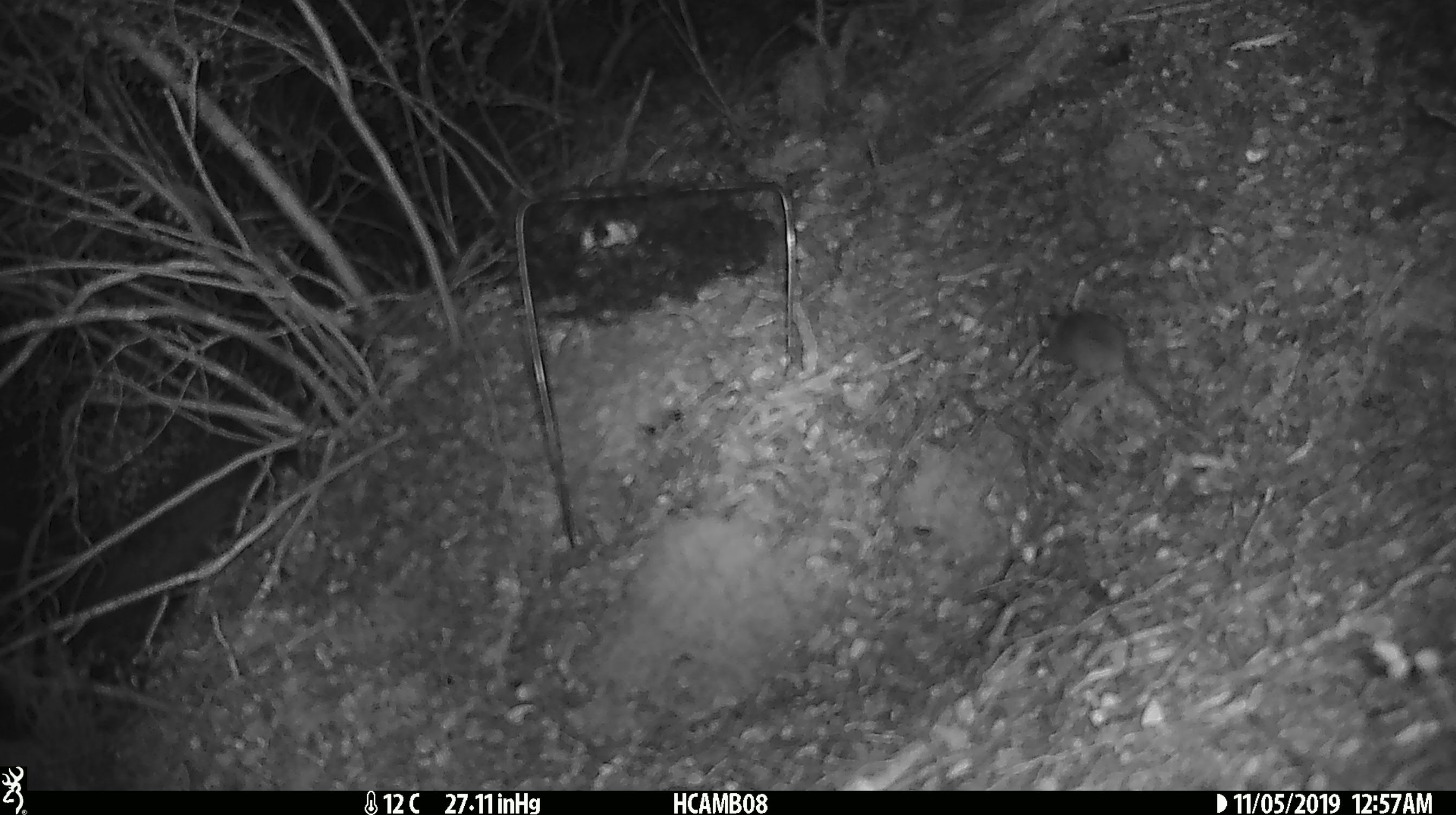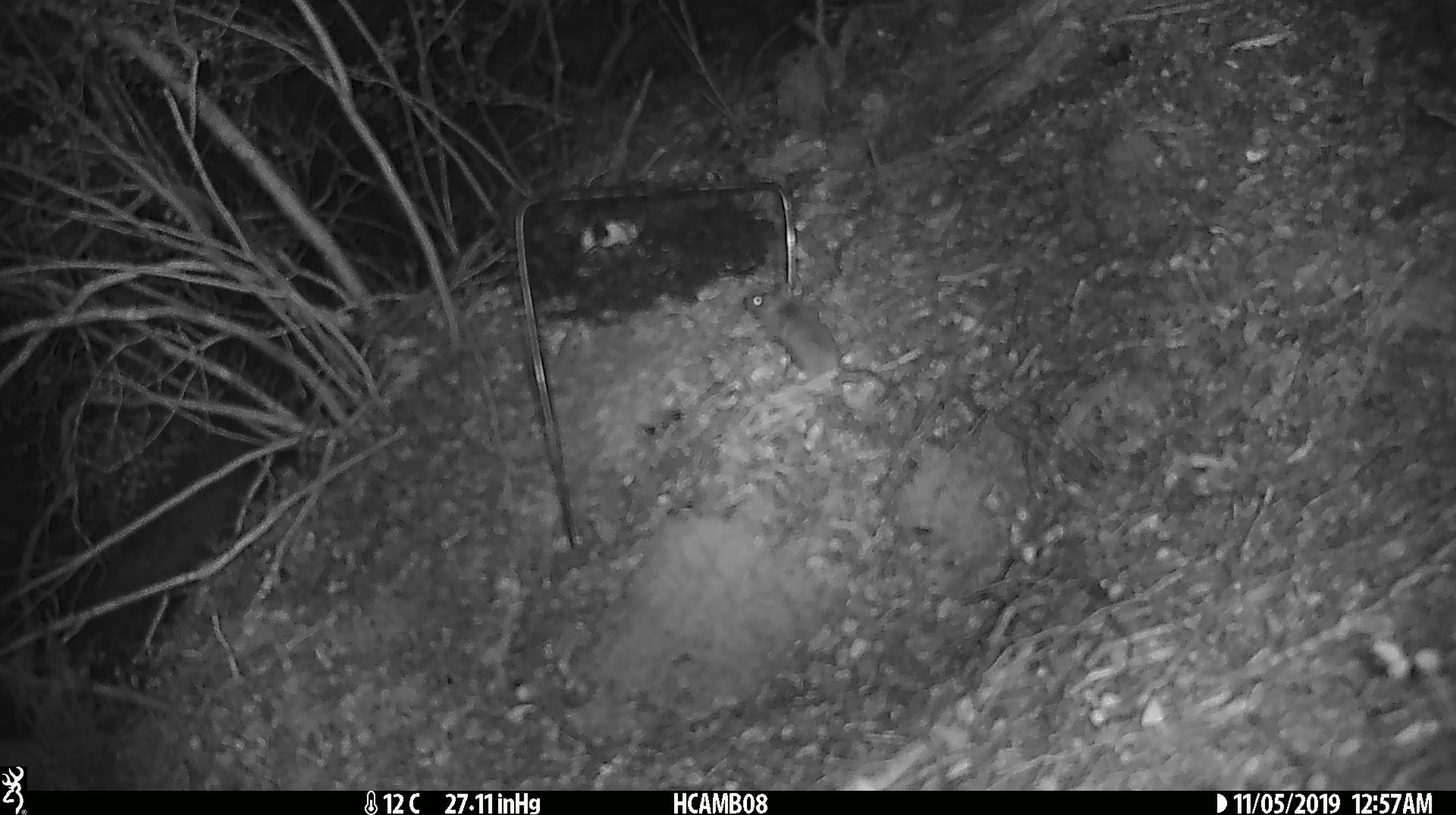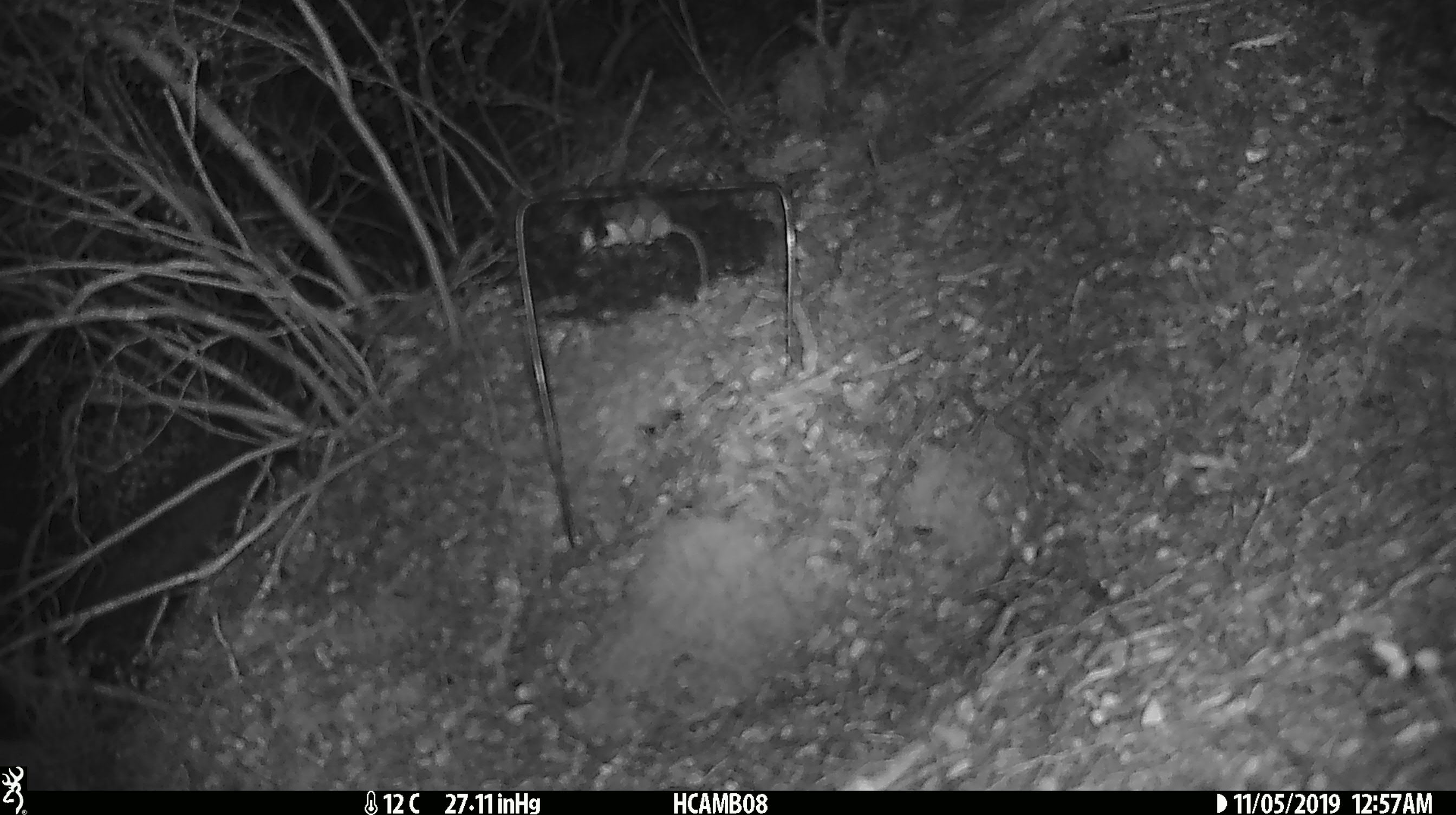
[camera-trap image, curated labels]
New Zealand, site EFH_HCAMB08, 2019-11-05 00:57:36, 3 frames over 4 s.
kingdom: Animalia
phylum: Chordata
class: Mammalia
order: Rodentia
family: Muridae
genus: Mus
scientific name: Mus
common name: mouse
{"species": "mouse (Mus)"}